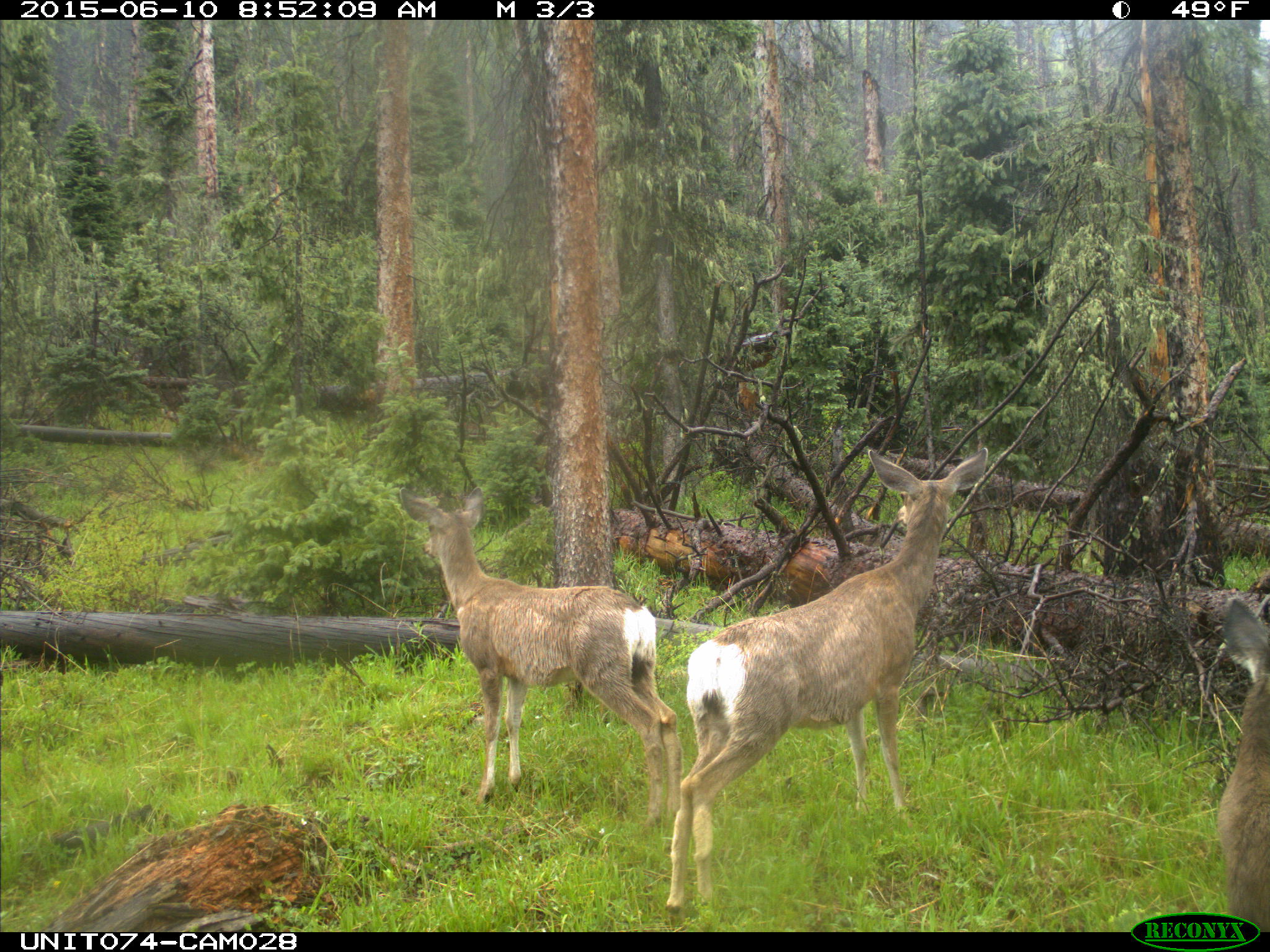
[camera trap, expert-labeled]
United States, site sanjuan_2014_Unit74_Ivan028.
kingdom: Animalia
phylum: Chordata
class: Mammalia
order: Artiodactyla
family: Cervidae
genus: Odocoileus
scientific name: Odocoileus hemionus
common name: mule deer